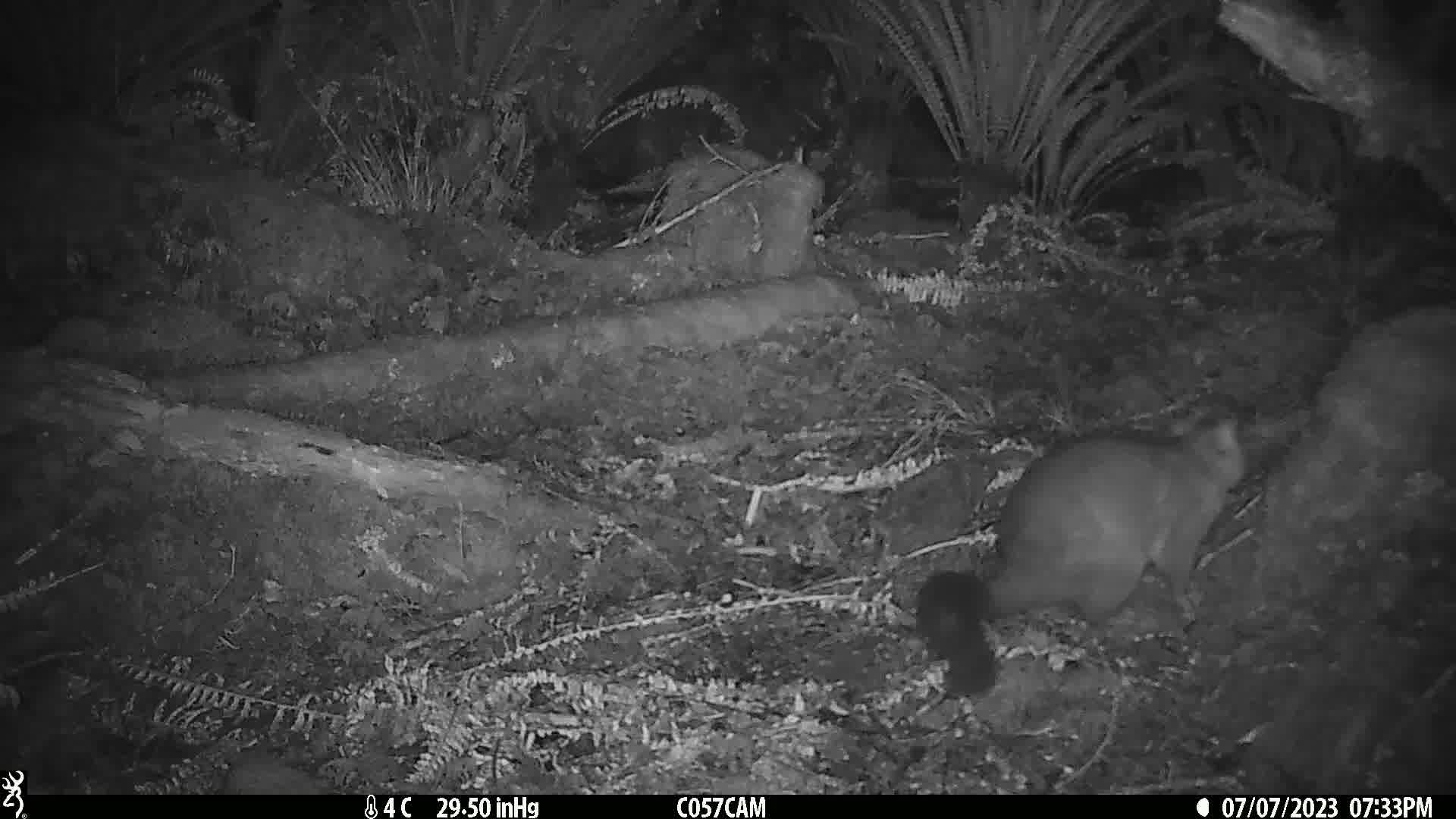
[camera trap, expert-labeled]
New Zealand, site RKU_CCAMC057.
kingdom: Animalia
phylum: Chordata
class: Mammalia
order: Diprotodontia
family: Phalangeridae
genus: Trichosurus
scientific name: Trichosurus vulpecula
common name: common brushtail possum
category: possum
Possum (common brushtail possum) (Trichosurus vulpecula).